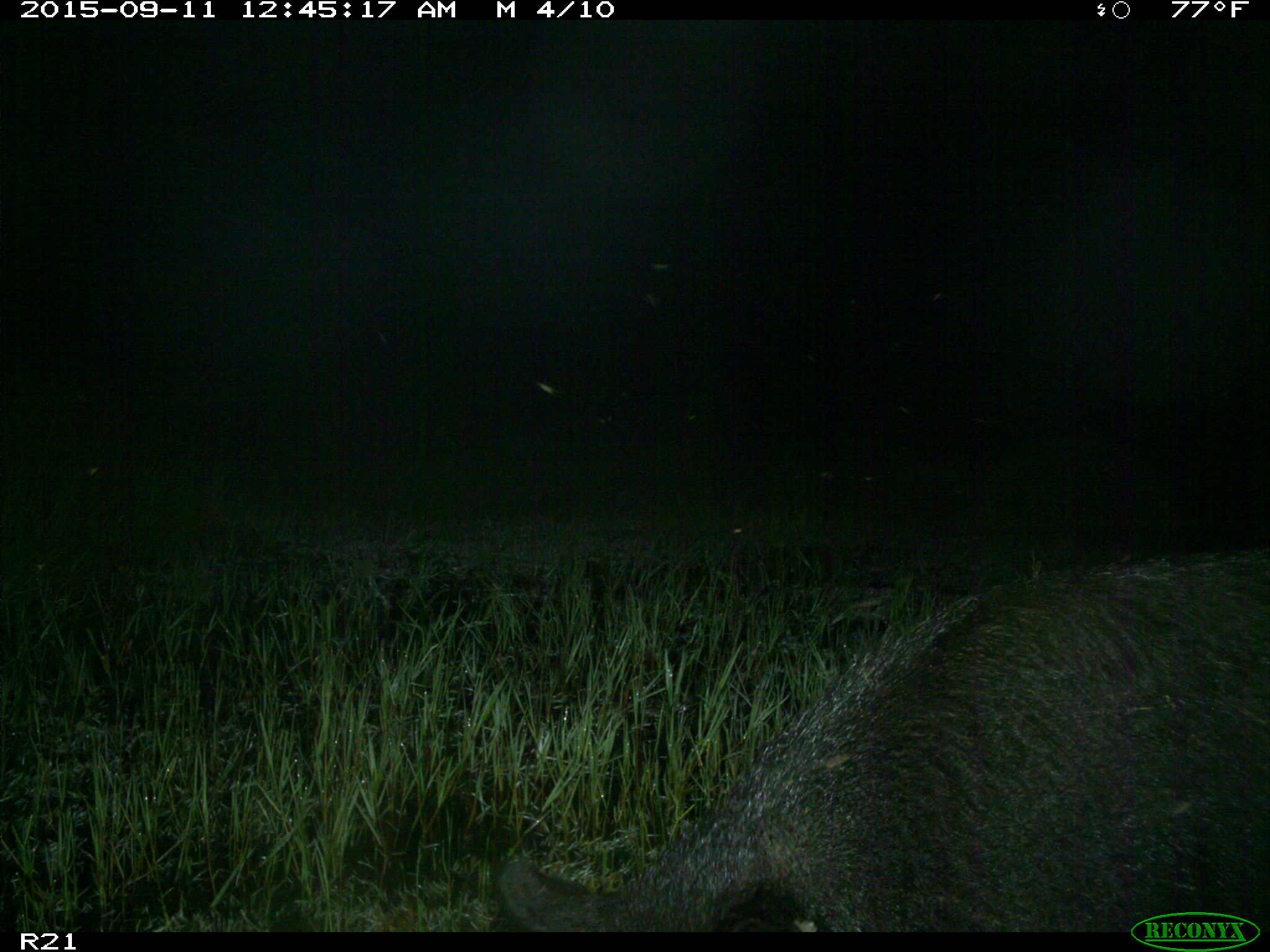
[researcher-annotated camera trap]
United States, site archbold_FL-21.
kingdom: Animalia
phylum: Chordata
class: Mammalia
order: Artiodactyla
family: Suidae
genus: Sus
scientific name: Sus scrofa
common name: wild boar